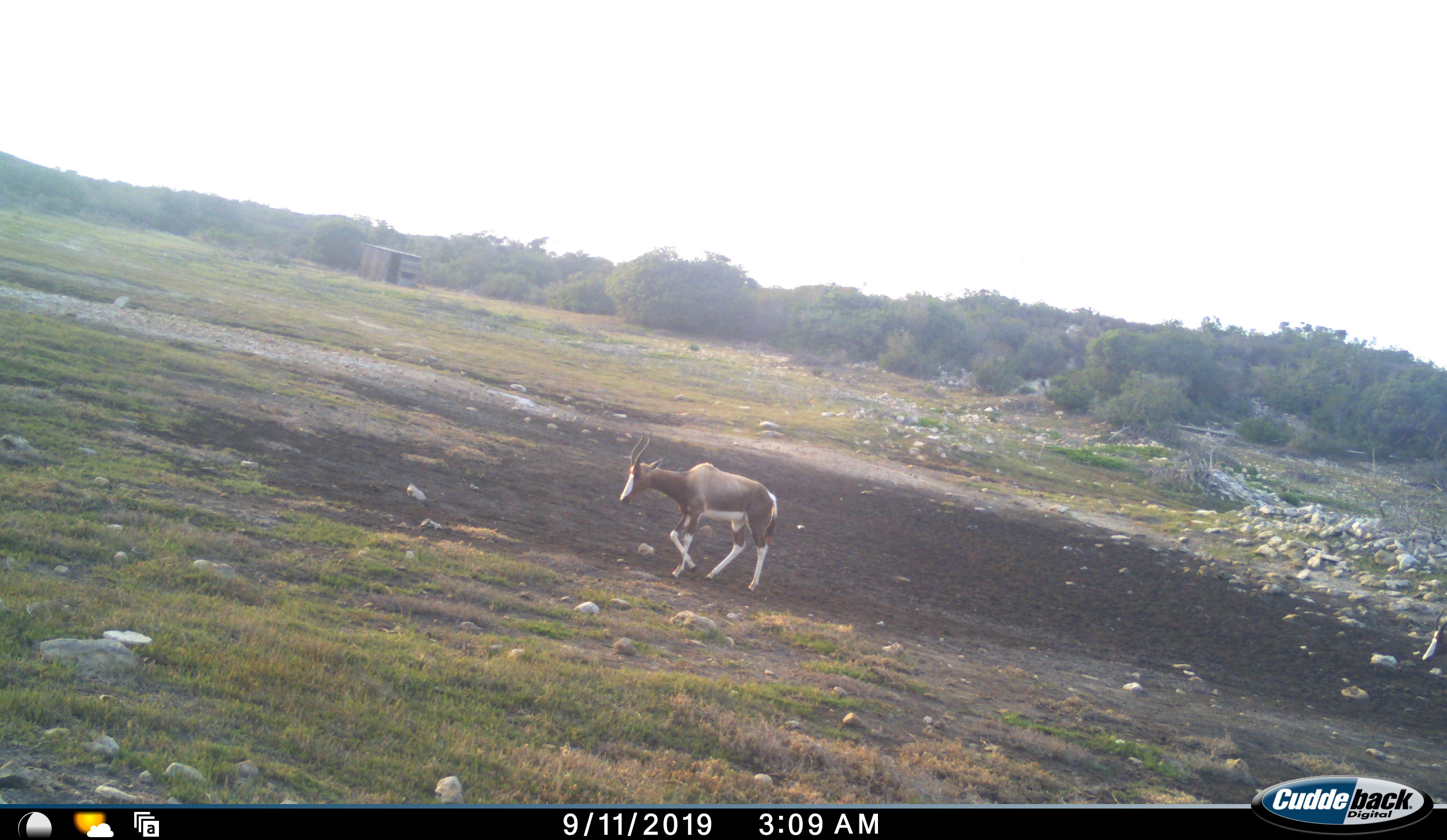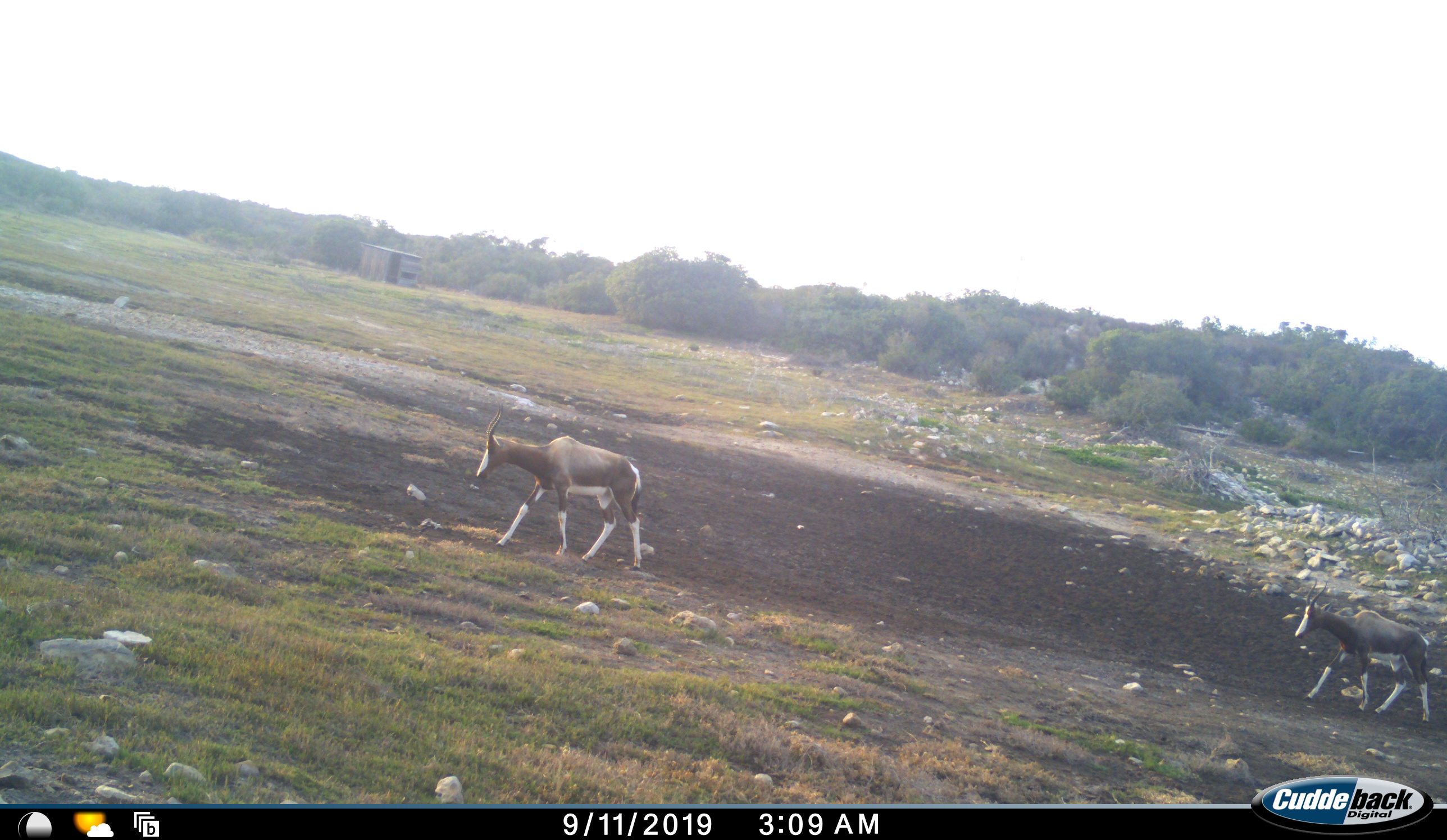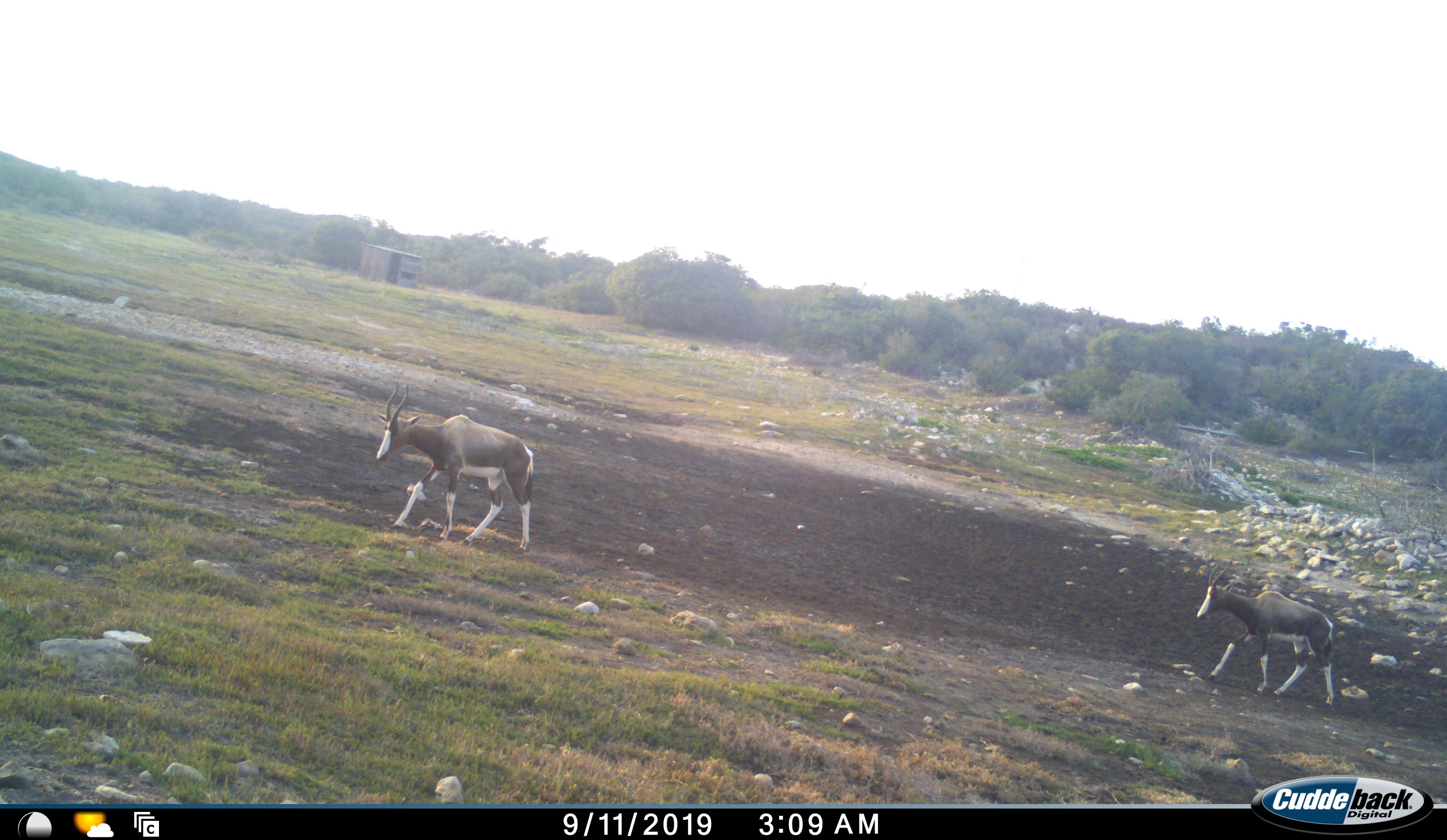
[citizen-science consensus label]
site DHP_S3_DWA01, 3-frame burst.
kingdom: Animalia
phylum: Chordata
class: Mammalia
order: Artiodactyla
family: Bovidae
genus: Damaliscus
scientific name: Damaliscus pygargus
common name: bontebok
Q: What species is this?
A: Bontebok (Damaliscus pygargus).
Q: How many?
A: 2.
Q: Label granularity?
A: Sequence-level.